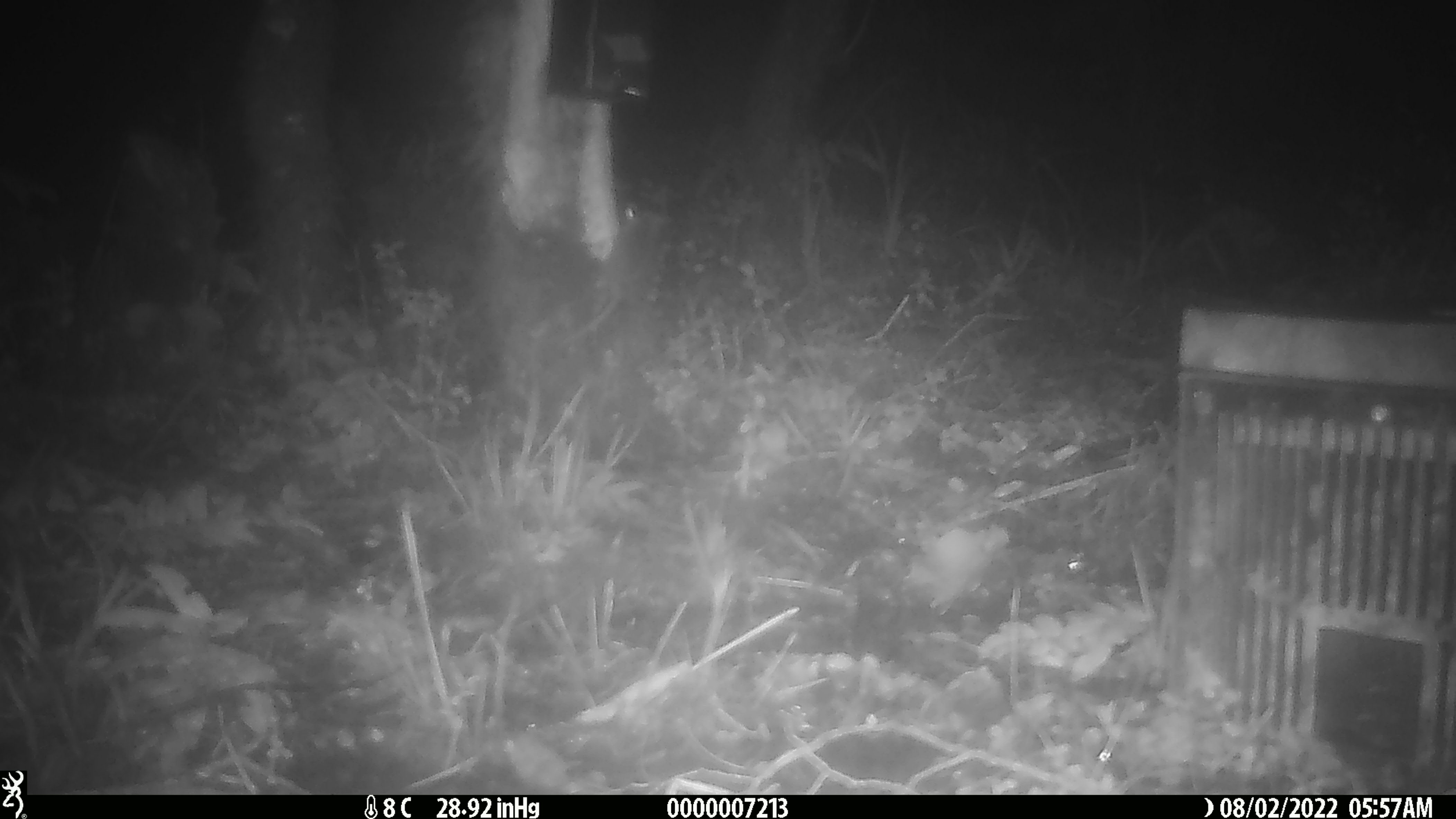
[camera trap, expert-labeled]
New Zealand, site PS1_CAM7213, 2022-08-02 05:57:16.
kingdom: Animalia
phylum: Chordata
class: Mammalia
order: Rodentia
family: Muridae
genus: Mus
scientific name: Mus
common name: mouse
Mouse (Mus).